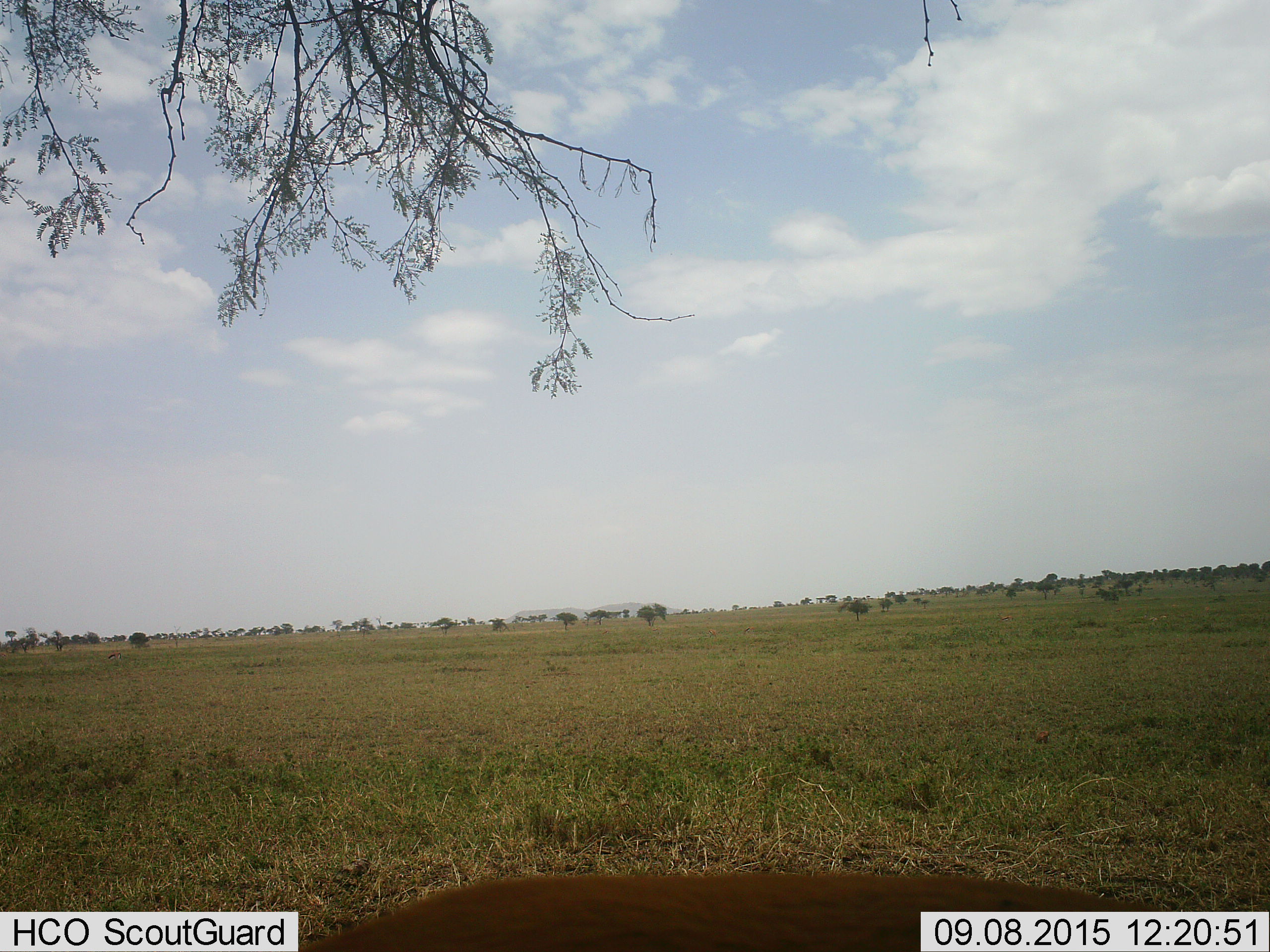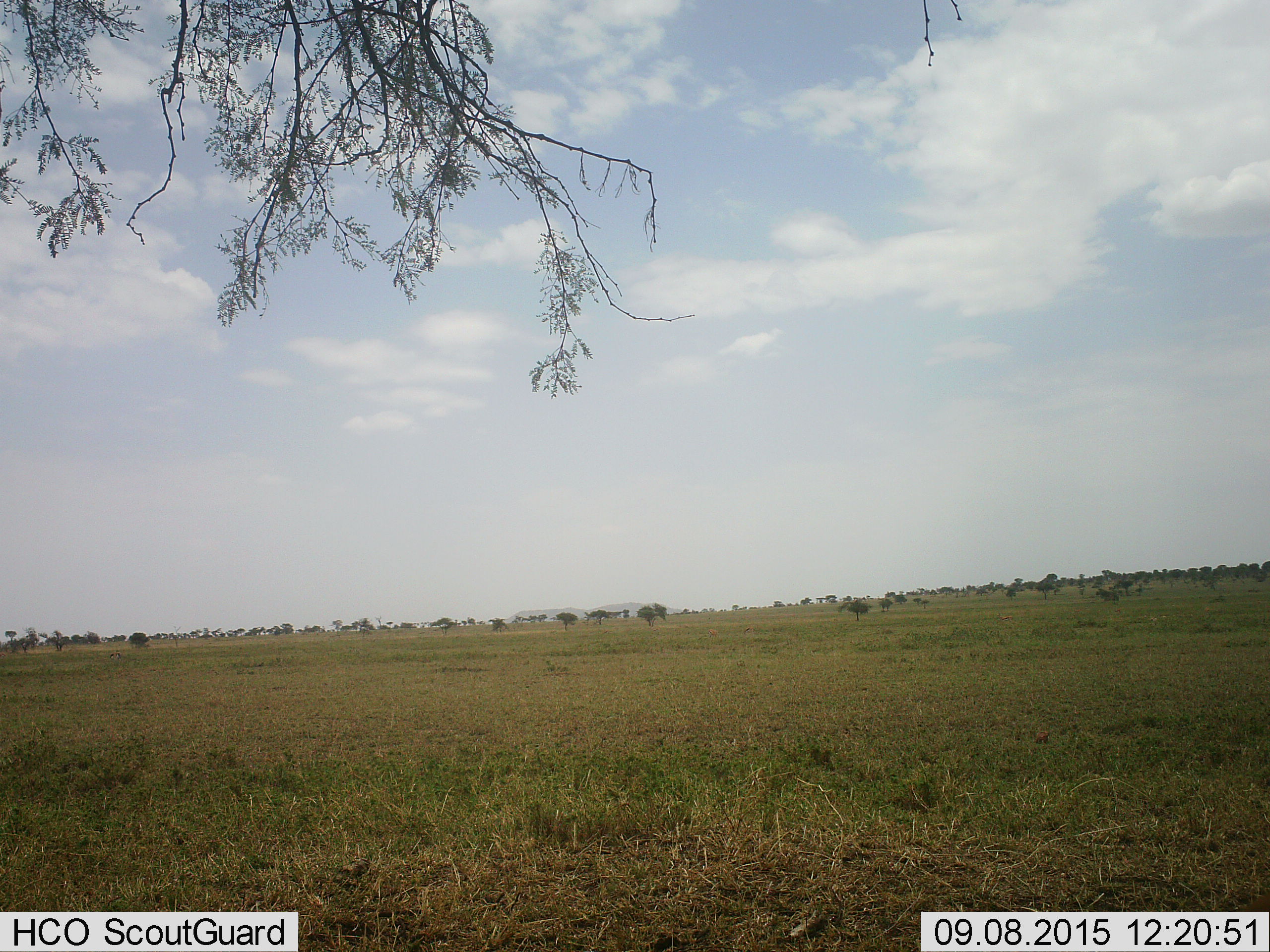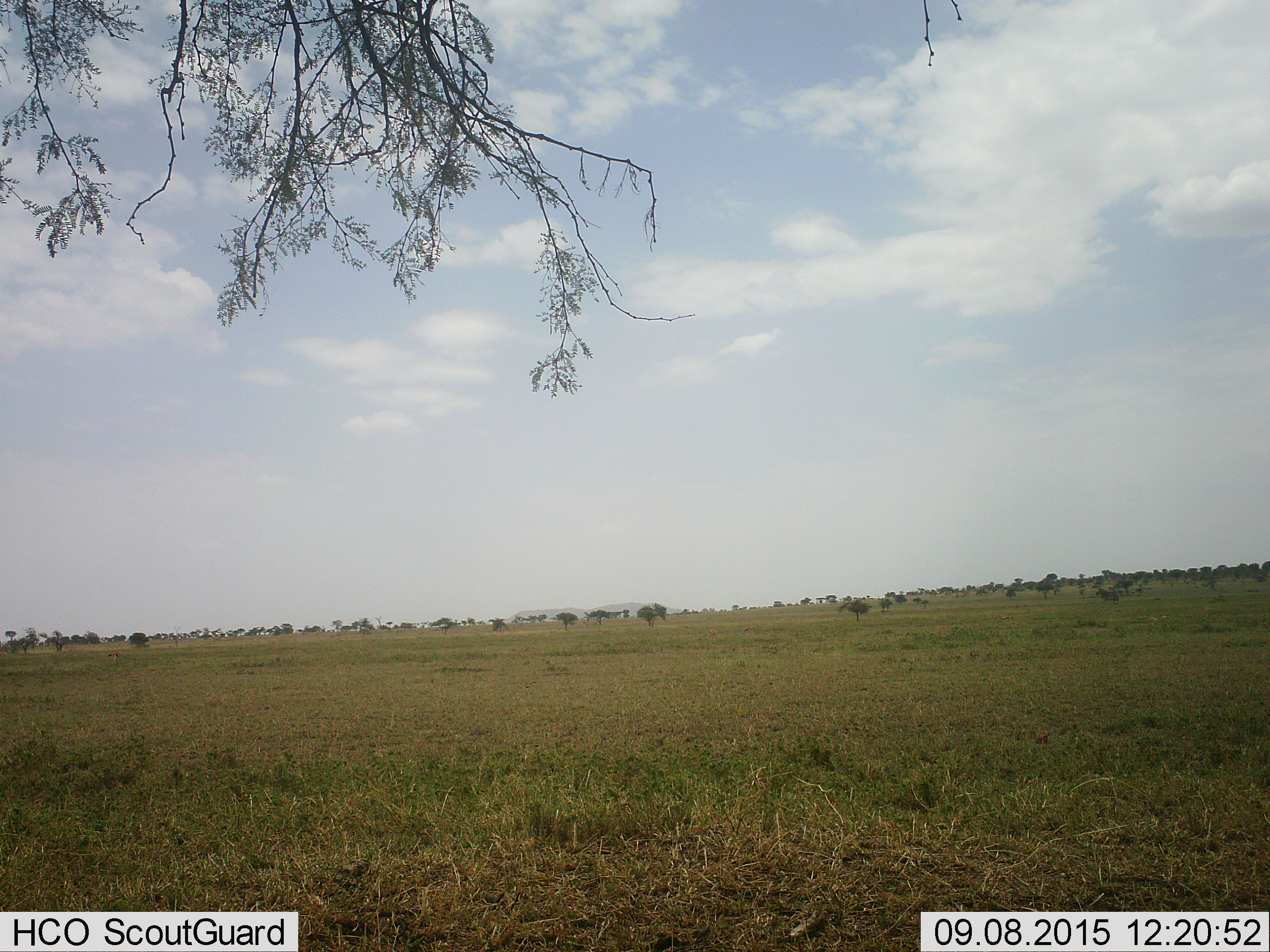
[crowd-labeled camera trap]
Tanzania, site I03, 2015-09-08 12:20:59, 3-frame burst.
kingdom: Animalia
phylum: Chordata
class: Mammalia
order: Artiodactyla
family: Bovidae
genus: Eudorcas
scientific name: Eudorcas thomsonii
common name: thomson's gazelle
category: gazellethomsons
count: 1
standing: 17%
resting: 0%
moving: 83%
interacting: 0%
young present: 0%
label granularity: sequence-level